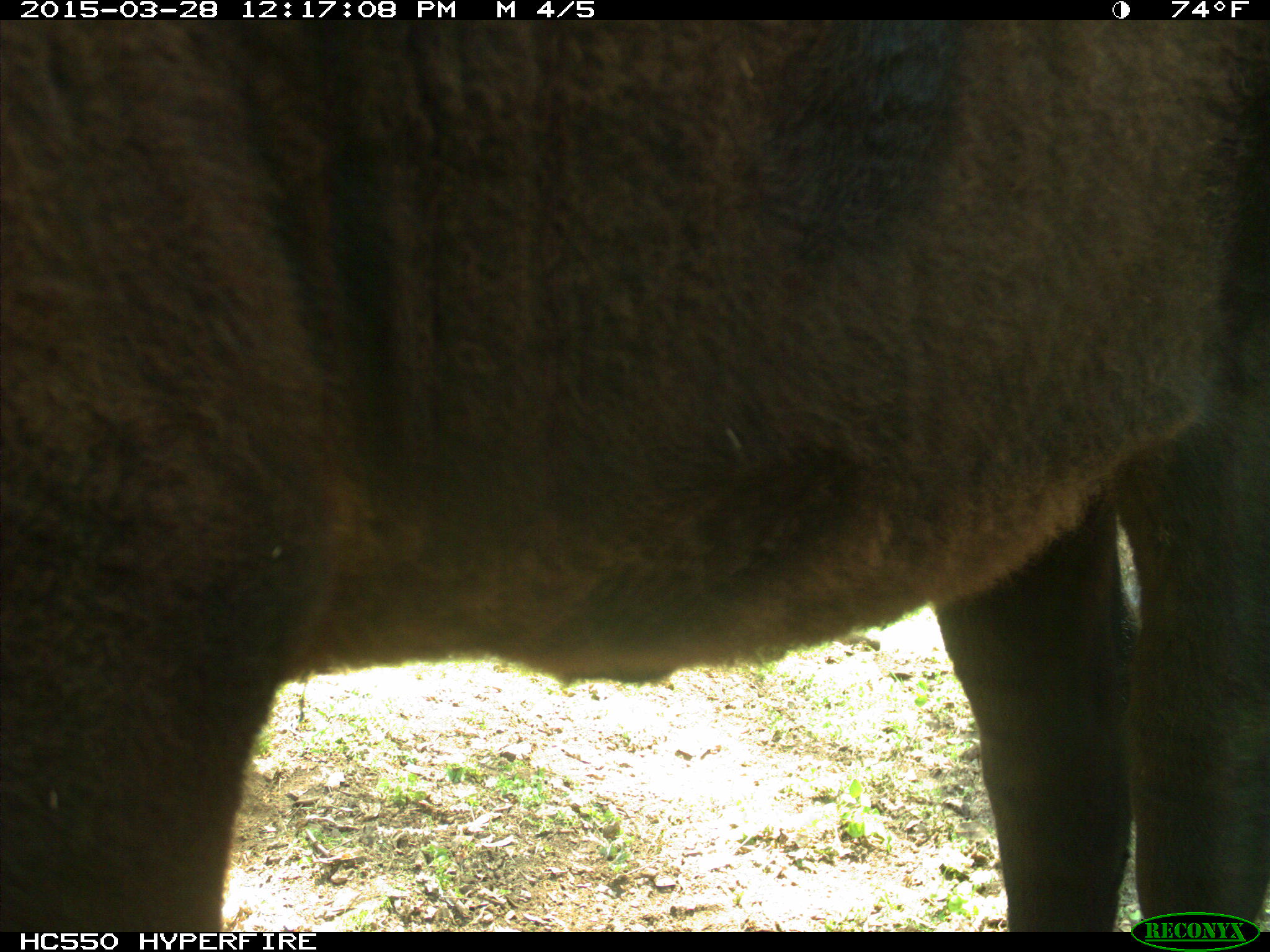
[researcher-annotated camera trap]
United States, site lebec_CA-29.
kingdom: Animalia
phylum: Chordata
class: Mammalia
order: Artiodactyla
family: Bovidae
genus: Bos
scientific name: Bos taurus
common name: domestic cow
Bos taurus (domestic cow).